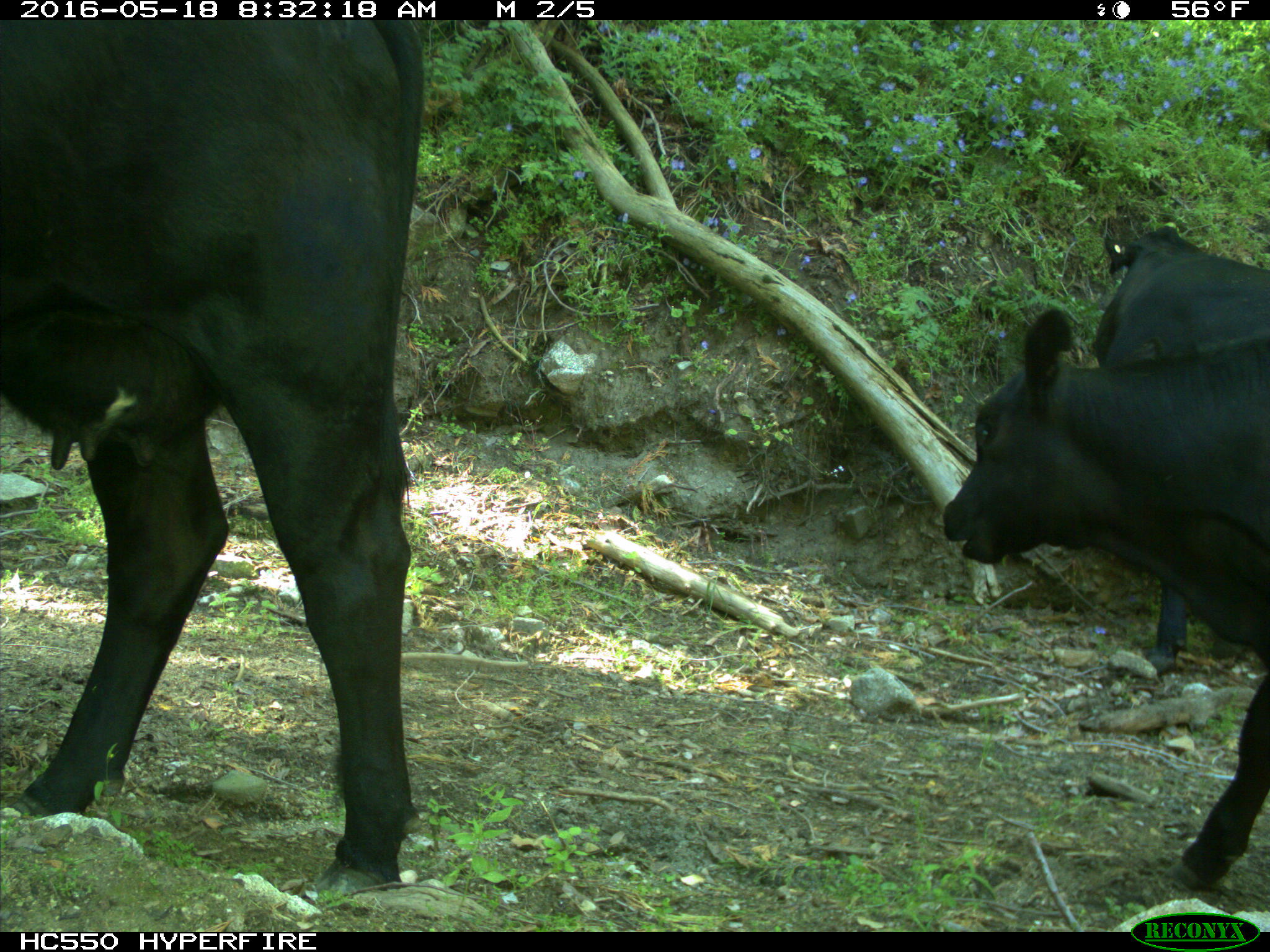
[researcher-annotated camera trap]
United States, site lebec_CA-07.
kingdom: Animalia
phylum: Chordata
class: Mammalia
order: Artiodactyla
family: Bovidae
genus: Bos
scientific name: Bos taurus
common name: domestic cow